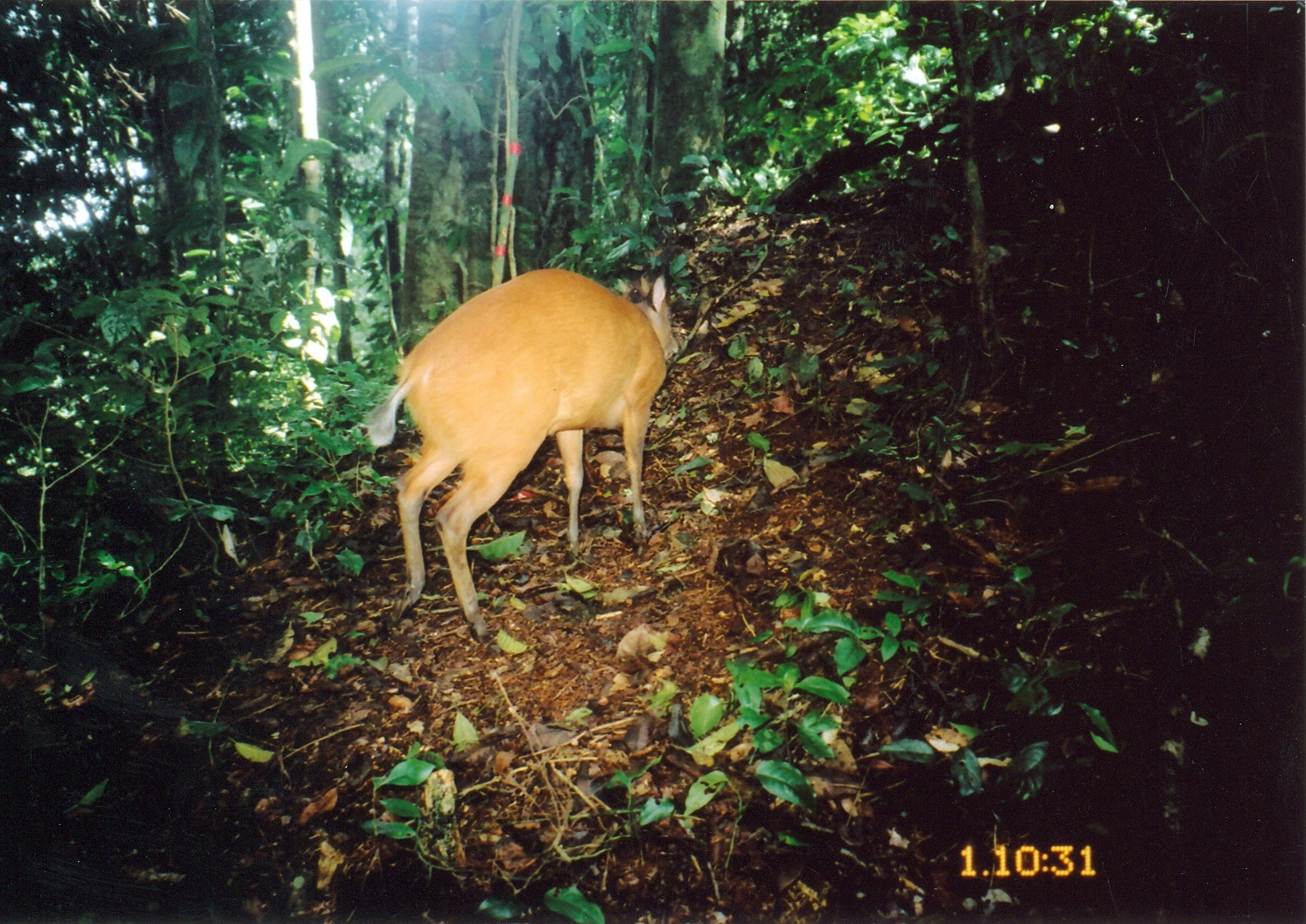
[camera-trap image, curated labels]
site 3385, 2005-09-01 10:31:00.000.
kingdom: Animalia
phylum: Chordata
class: Mammalia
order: Artiodactyla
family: Bovidae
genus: Cephalophus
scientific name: Cephalophus harveyi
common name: harvey's duiker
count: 1